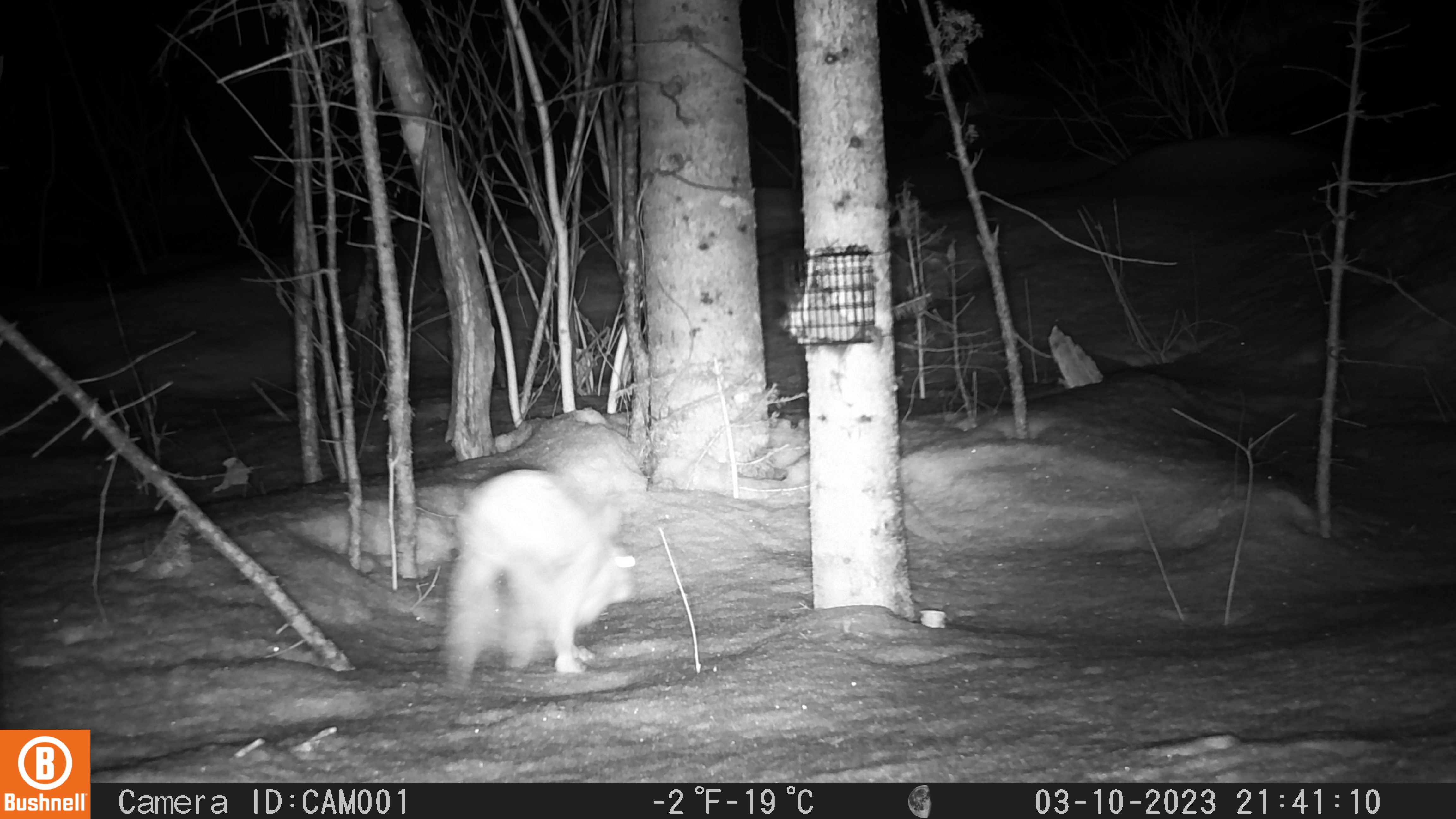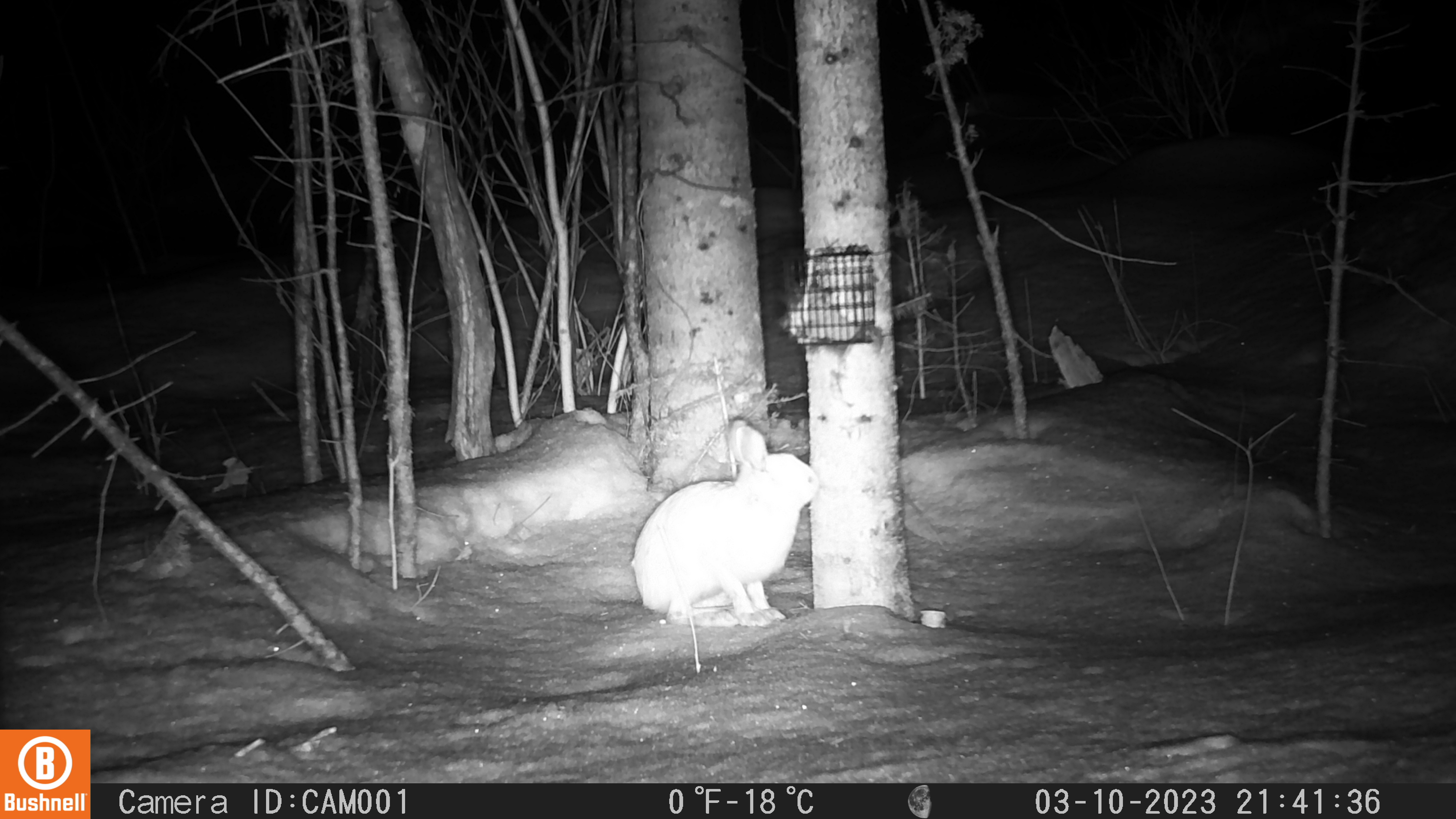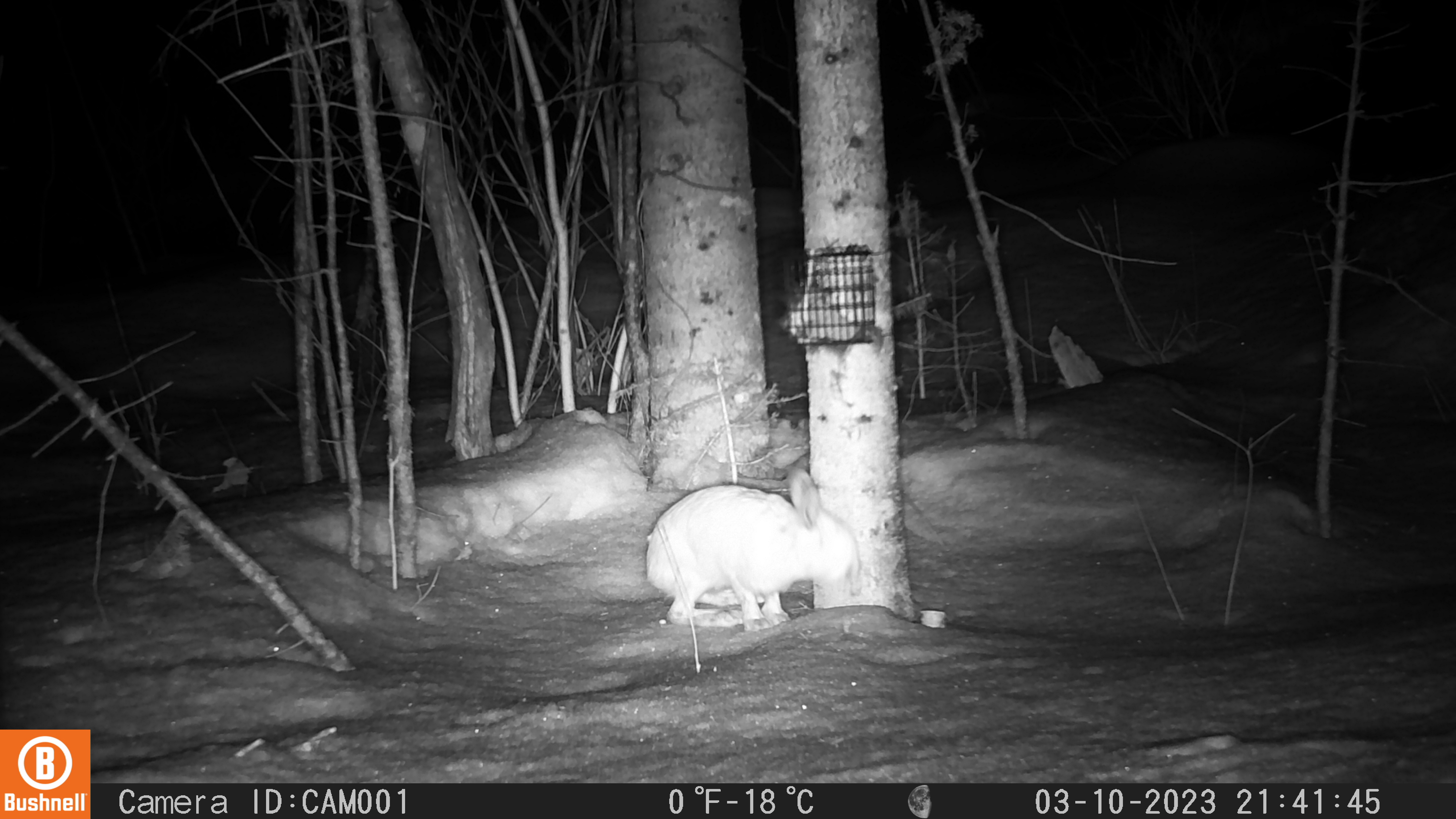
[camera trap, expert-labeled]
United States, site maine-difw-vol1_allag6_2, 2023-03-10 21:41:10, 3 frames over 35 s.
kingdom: Animalia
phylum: Chordata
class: Mammalia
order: Lagomorpha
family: Leporidae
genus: Lepus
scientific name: Lepus americanus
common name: snowshoe hare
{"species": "snowshoe hare (Lepus americanus)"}